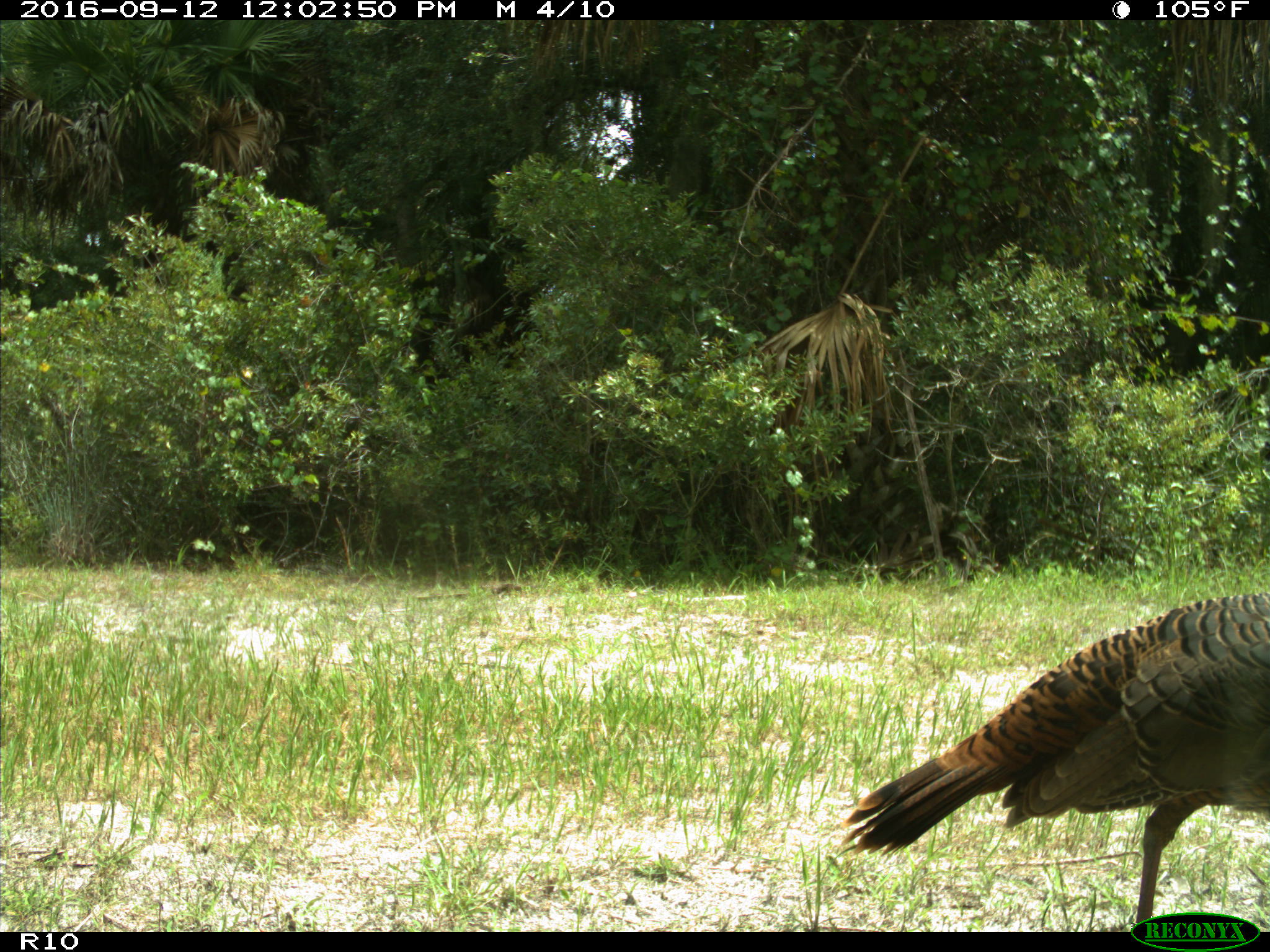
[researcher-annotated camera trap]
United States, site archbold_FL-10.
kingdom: Animalia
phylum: Chordata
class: Aves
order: Galliformes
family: Phasianidae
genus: Meleagris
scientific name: Meleagris gallopavo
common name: wild turkey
Meleagris gallopavo (wild turkey).